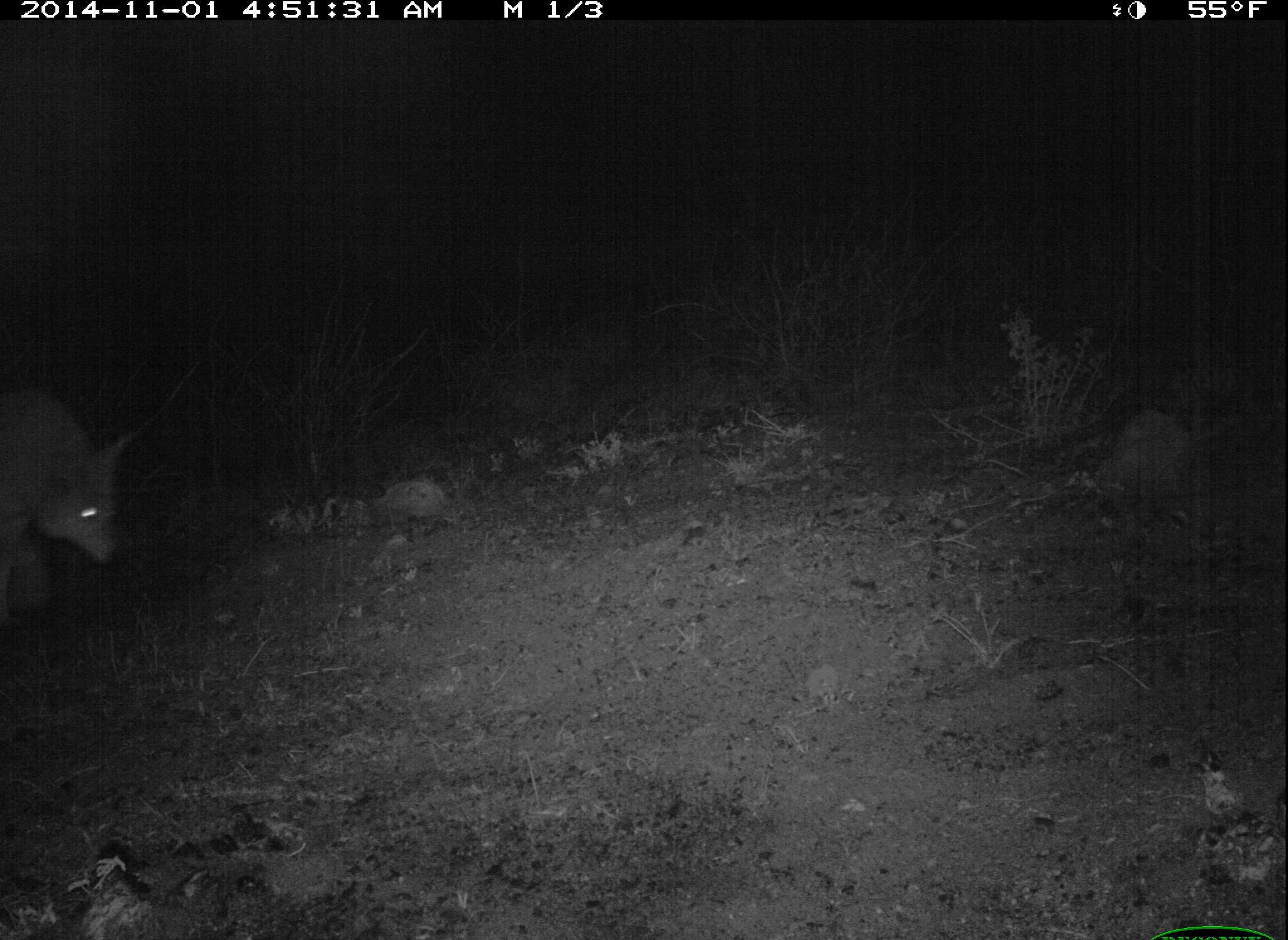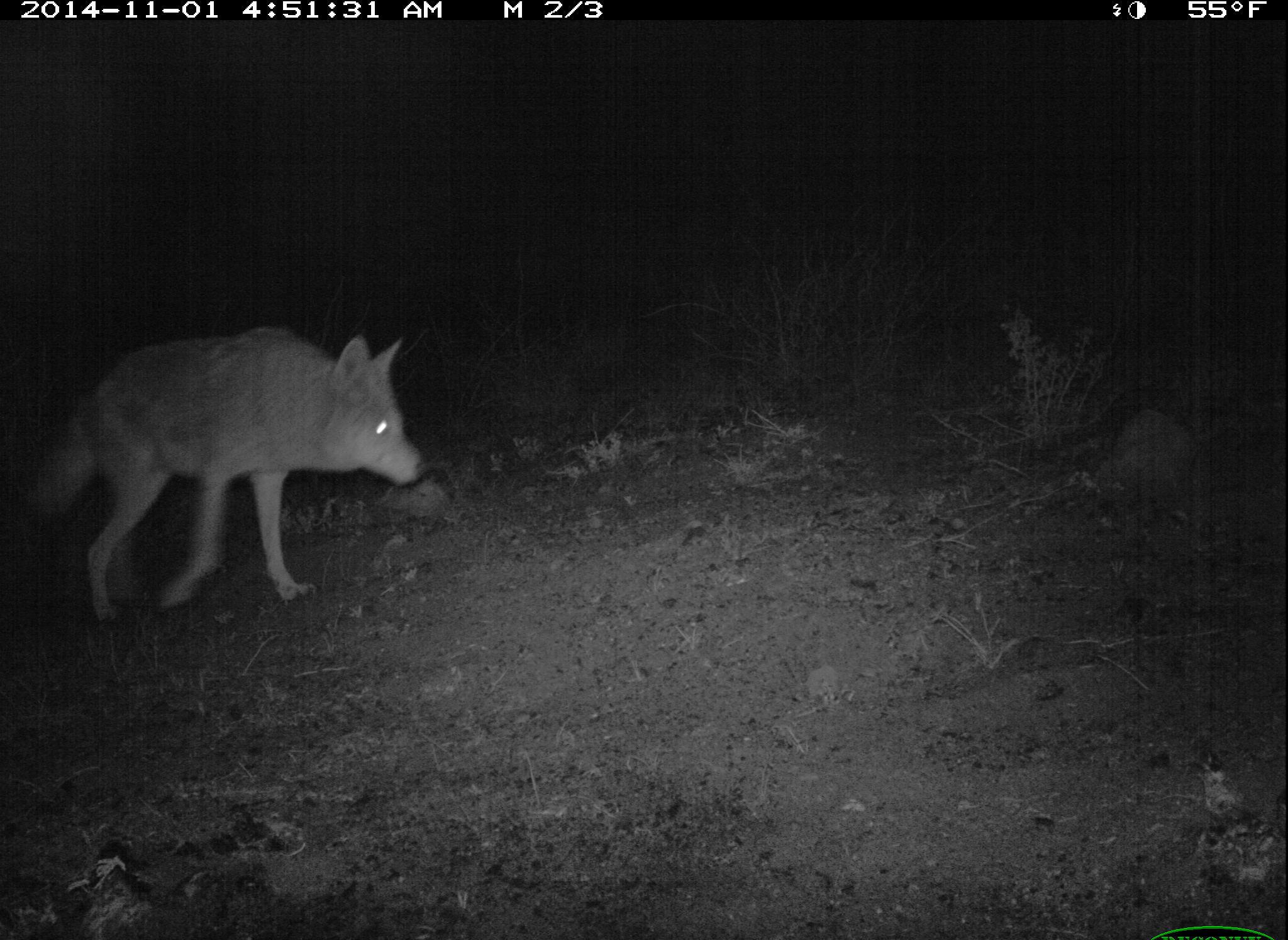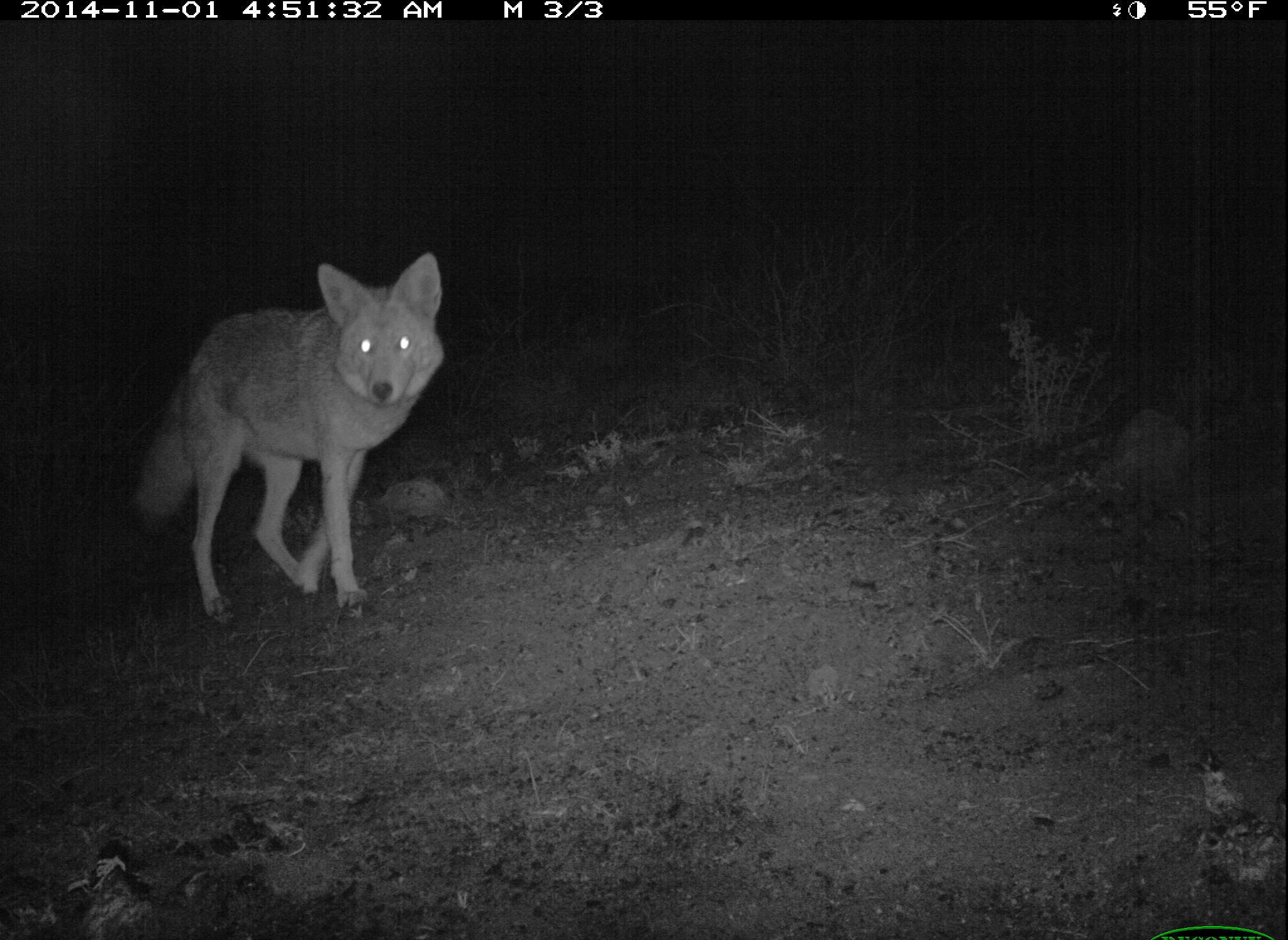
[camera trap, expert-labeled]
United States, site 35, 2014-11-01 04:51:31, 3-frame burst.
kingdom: Animalia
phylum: Chordata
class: Mammalia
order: Carnivora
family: Canidae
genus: Canis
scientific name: Canis latrans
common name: coyote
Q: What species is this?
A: Coyote (Canis latrans).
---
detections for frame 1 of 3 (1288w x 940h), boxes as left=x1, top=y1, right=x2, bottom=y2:
coyote: left=0, top=381, right=144, bottom=626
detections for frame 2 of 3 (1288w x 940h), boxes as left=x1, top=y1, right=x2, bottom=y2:
coyote: left=21, top=324, right=428, bottom=626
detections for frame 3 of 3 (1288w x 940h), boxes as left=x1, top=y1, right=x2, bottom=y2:
coyote: left=127, top=251, right=448, bottom=625